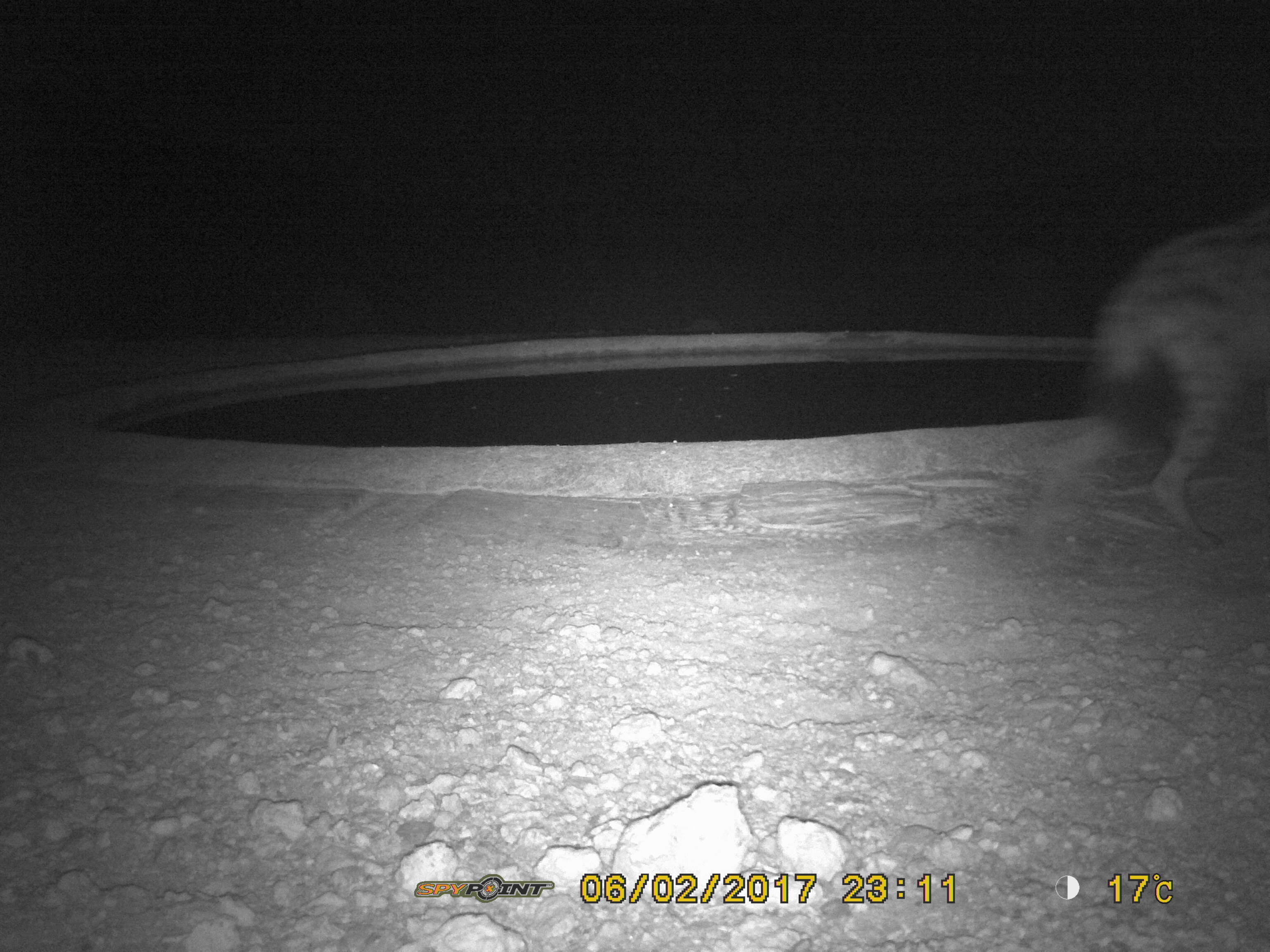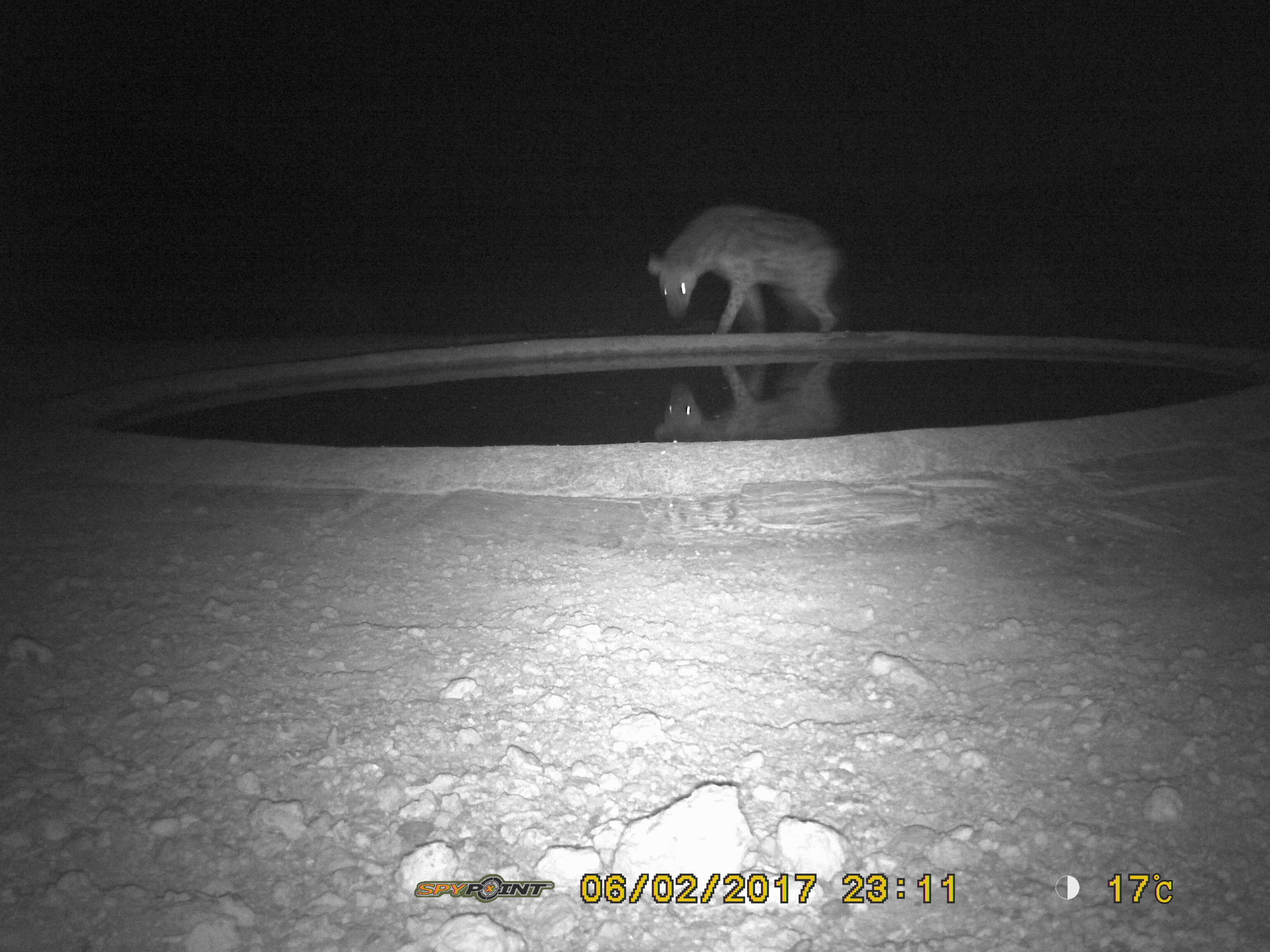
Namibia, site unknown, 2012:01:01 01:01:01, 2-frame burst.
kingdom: Animalia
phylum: Chordata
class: Mammalia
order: Carnivora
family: Hyaenidae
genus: Crocuta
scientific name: Crocuta crocuta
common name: spotted hyena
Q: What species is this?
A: Crocuta crocuta (spotted hyena).